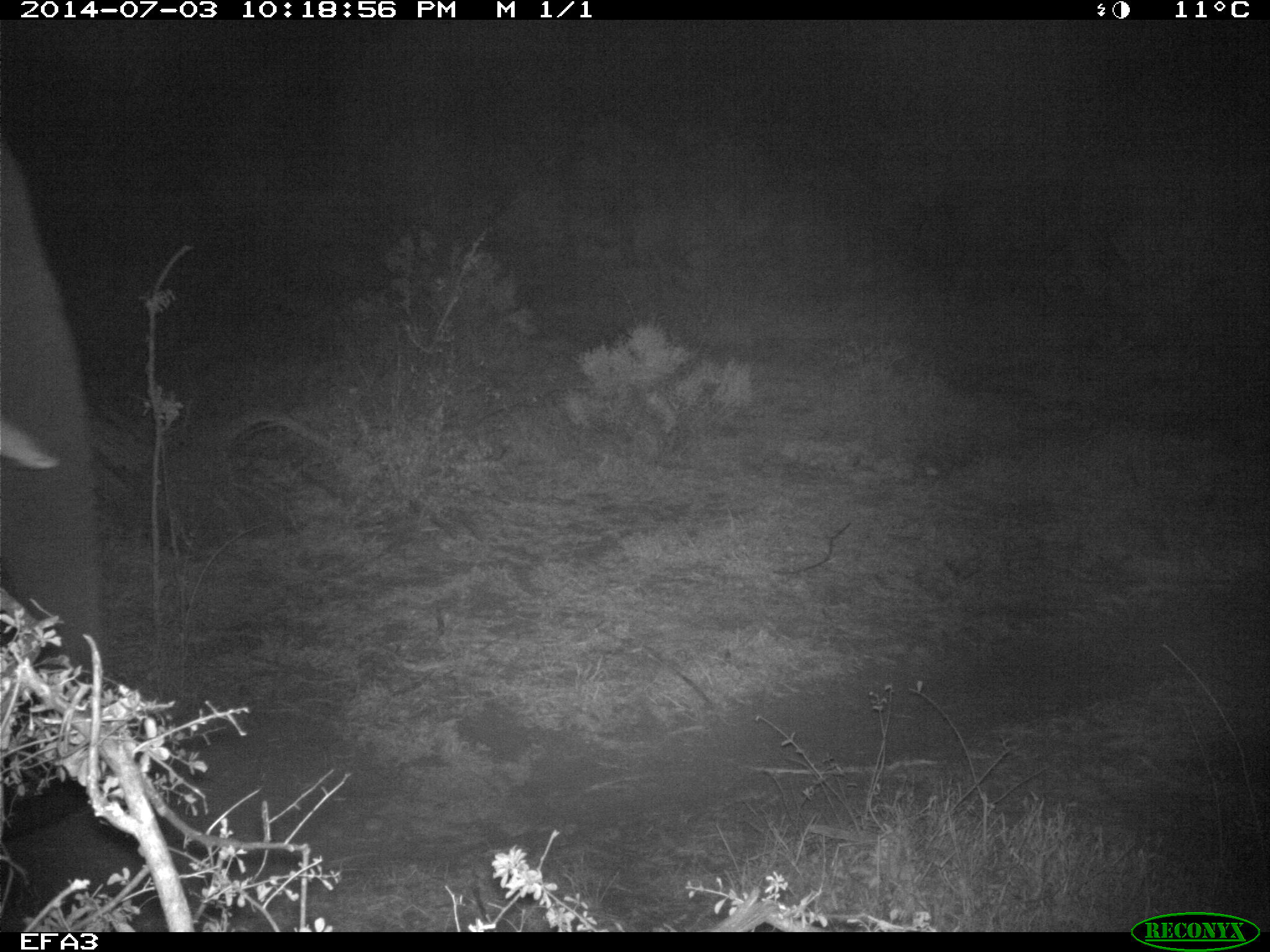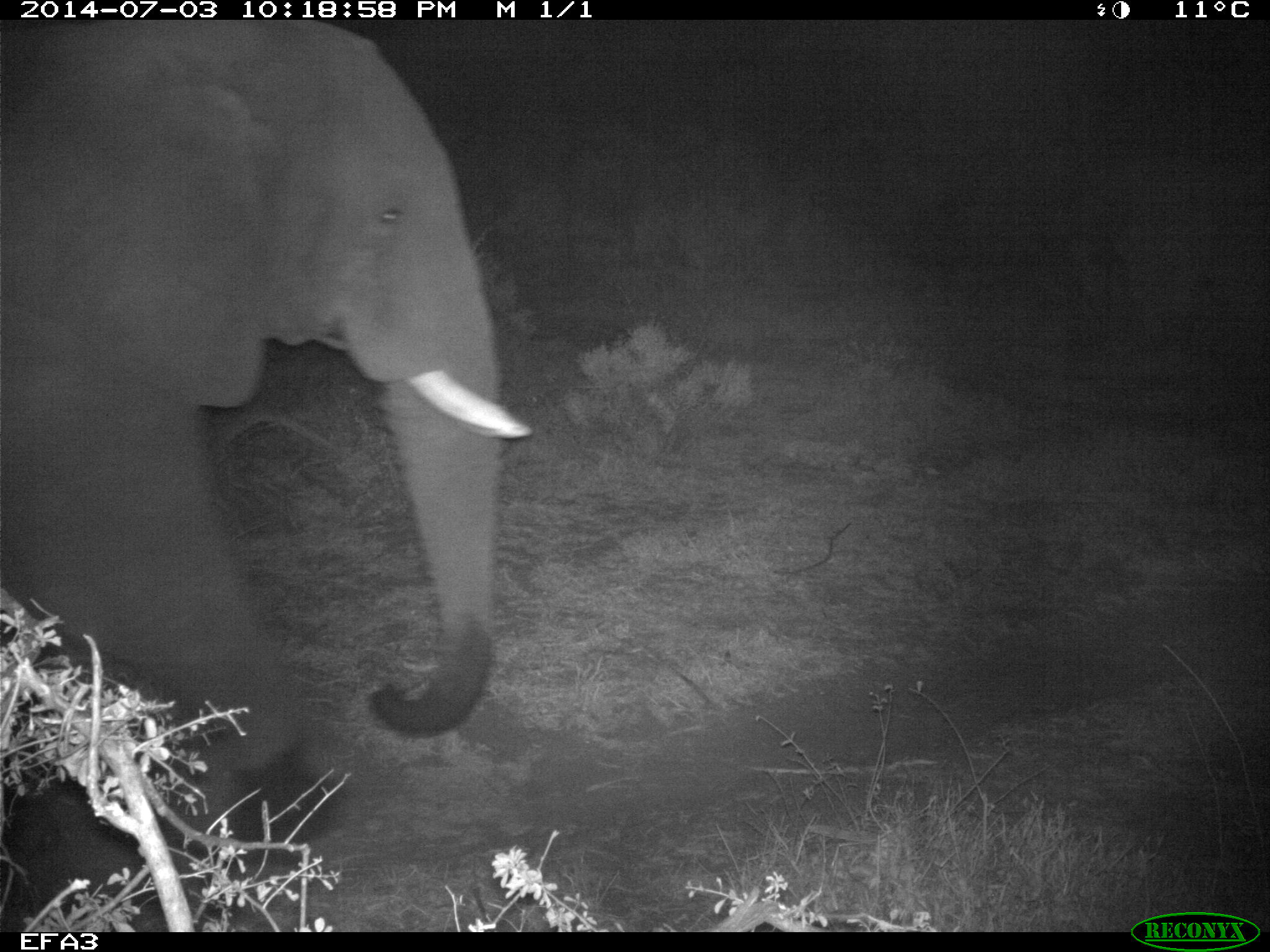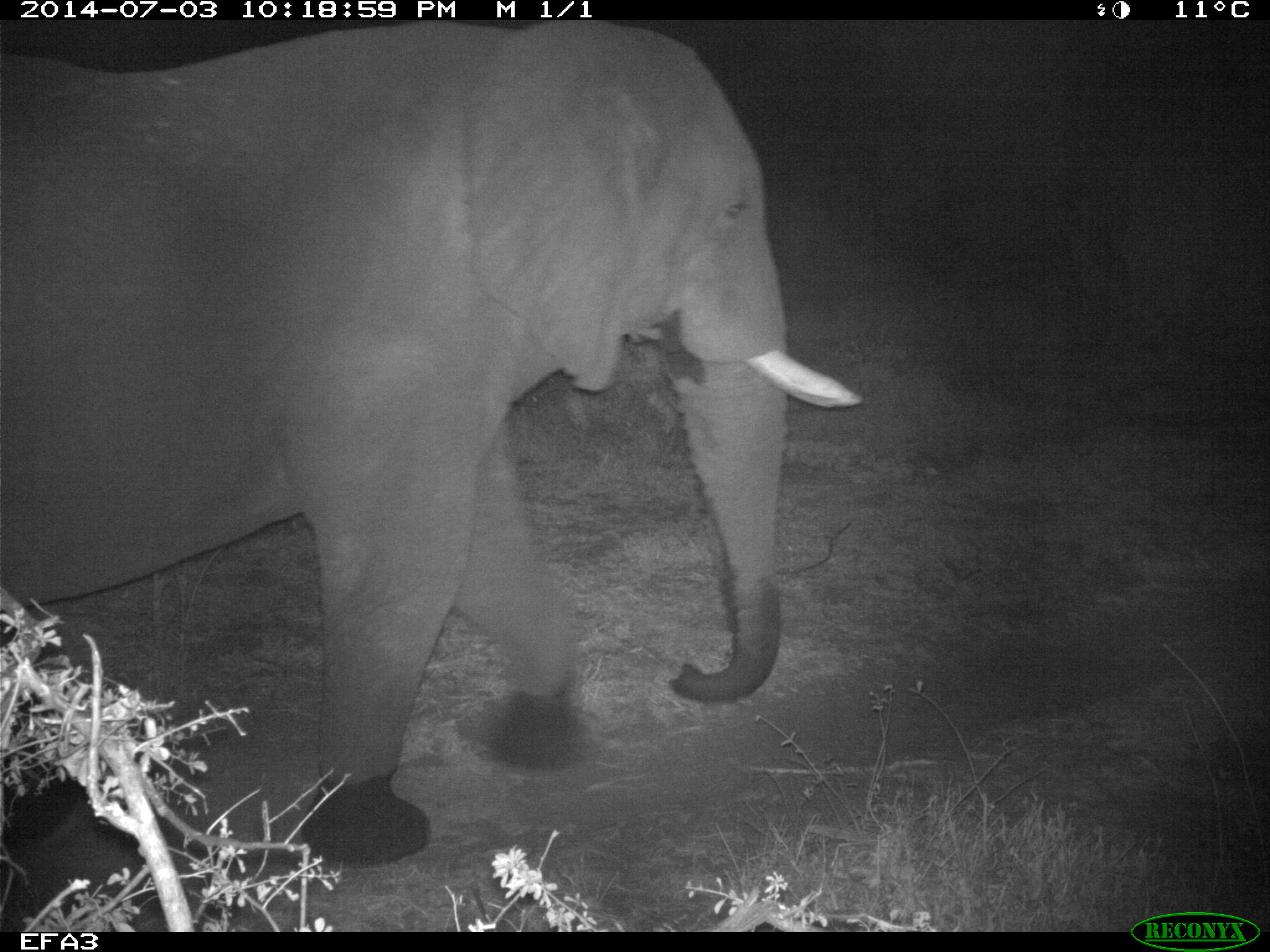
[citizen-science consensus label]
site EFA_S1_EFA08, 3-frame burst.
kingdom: Animalia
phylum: Chordata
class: Mammalia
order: Proboscidea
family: Elephantidae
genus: Loxodonta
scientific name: Loxodonta africana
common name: african bush elephant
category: elephant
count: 1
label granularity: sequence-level